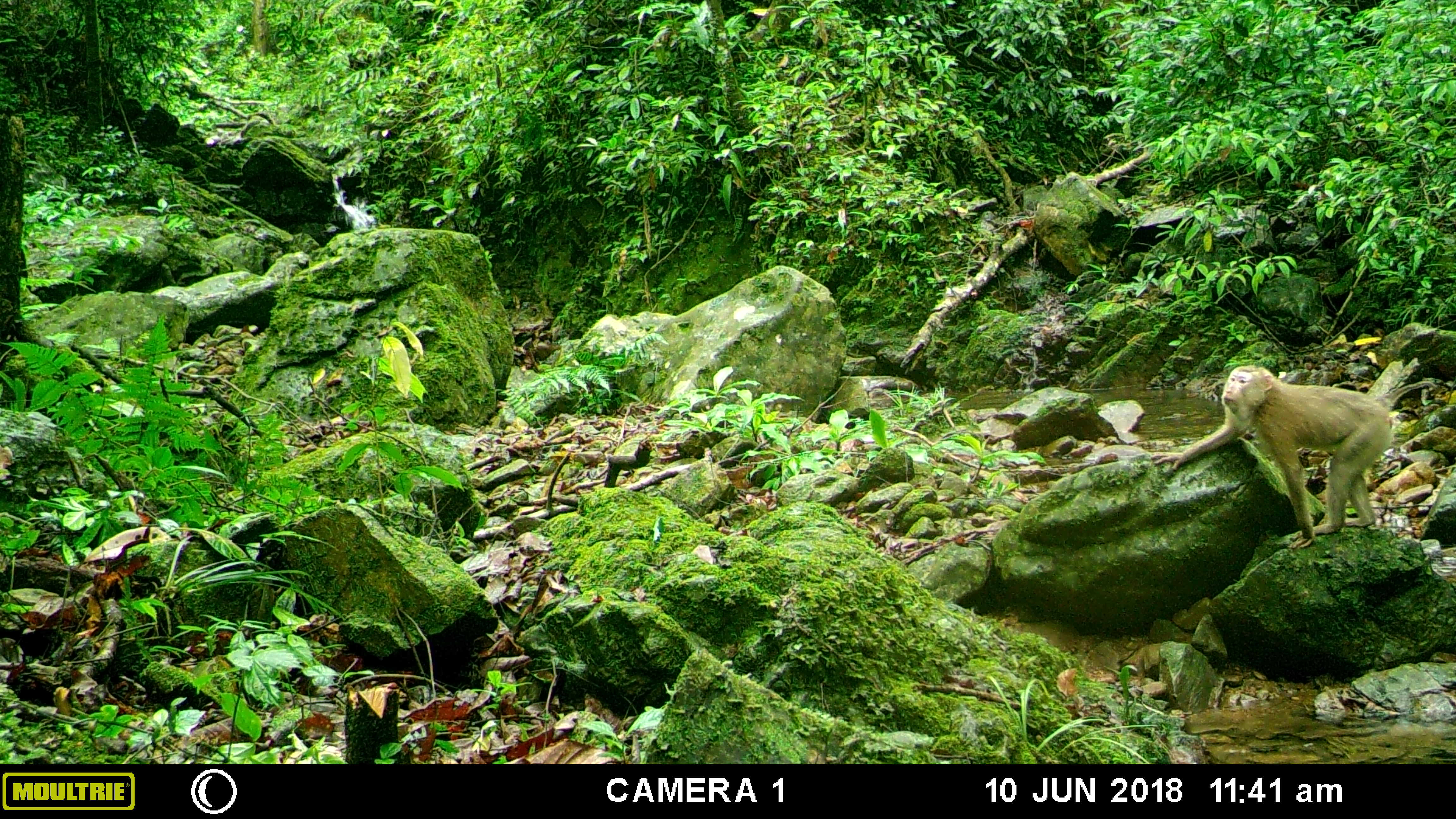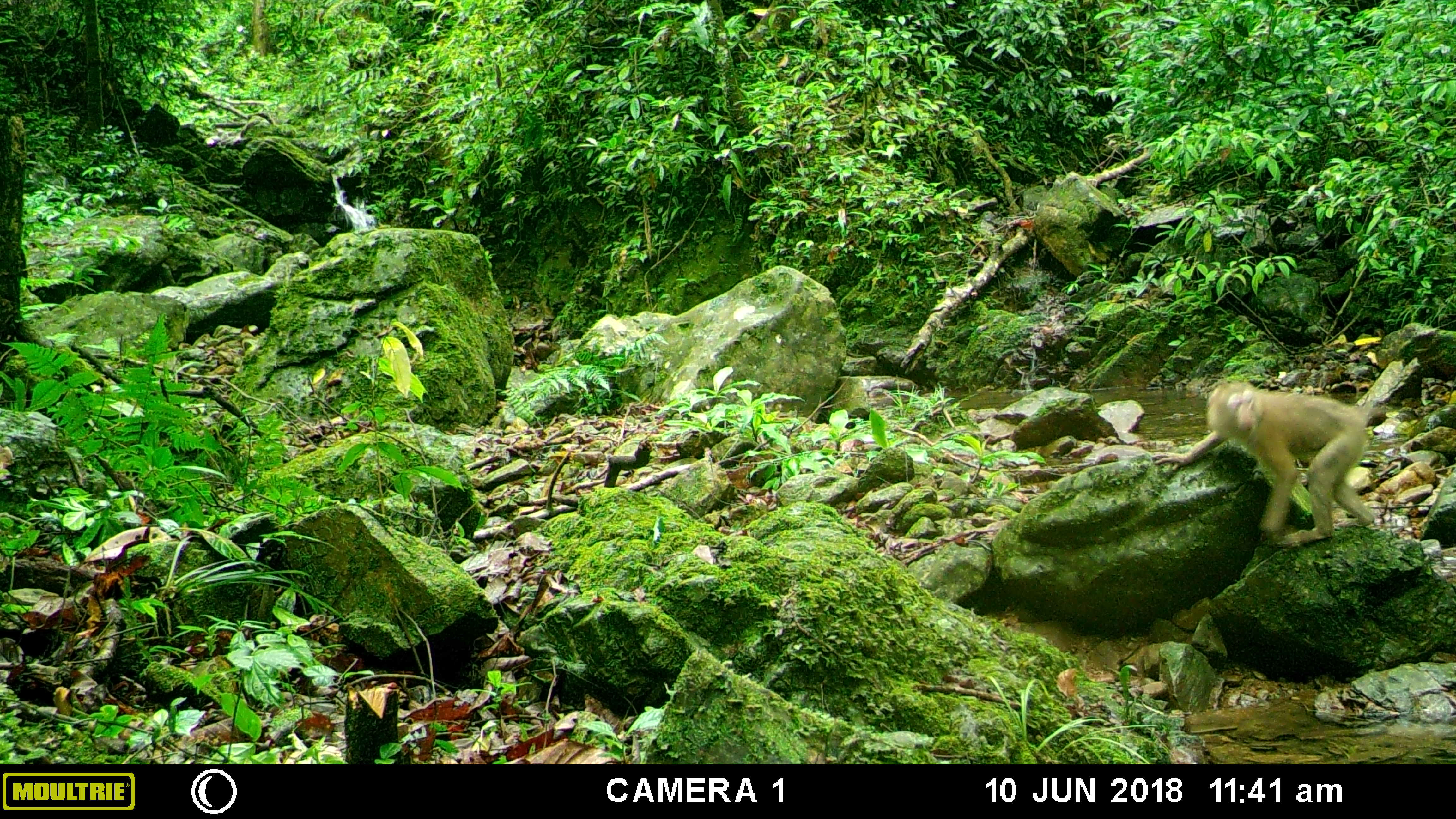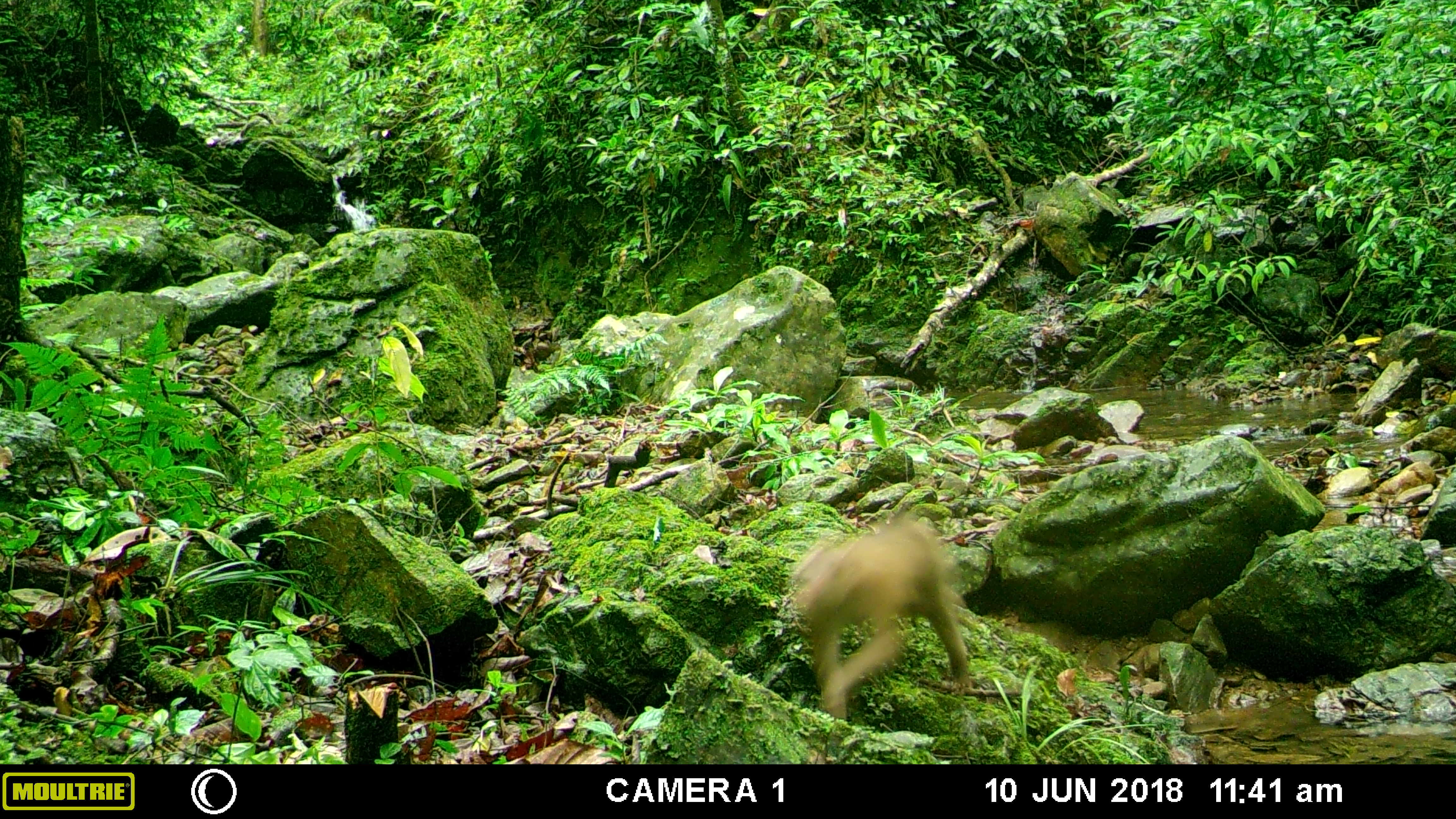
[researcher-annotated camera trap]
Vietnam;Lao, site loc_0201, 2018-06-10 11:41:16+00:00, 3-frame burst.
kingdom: Animalia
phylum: Chordata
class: Mammalia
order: Primates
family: Cercopithecidae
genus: Macaca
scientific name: Macaca nemestrina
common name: pig-tailed macaque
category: pig tailed macaque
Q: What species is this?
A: Pig tailed macaque (pig-tailed macaque) (Macaca nemestrina).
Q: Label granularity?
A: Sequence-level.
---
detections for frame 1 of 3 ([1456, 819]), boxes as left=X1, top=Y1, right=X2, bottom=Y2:
pig tailed macaque: left=1150, top=365, right=1437, bottom=549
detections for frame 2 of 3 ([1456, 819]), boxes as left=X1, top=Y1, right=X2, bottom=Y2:
pig tailed macaque: left=1150, top=383, right=1387, bottom=545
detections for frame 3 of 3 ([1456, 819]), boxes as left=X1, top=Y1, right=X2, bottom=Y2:
pig tailed macaque: left=794, top=514, right=973, bottom=718